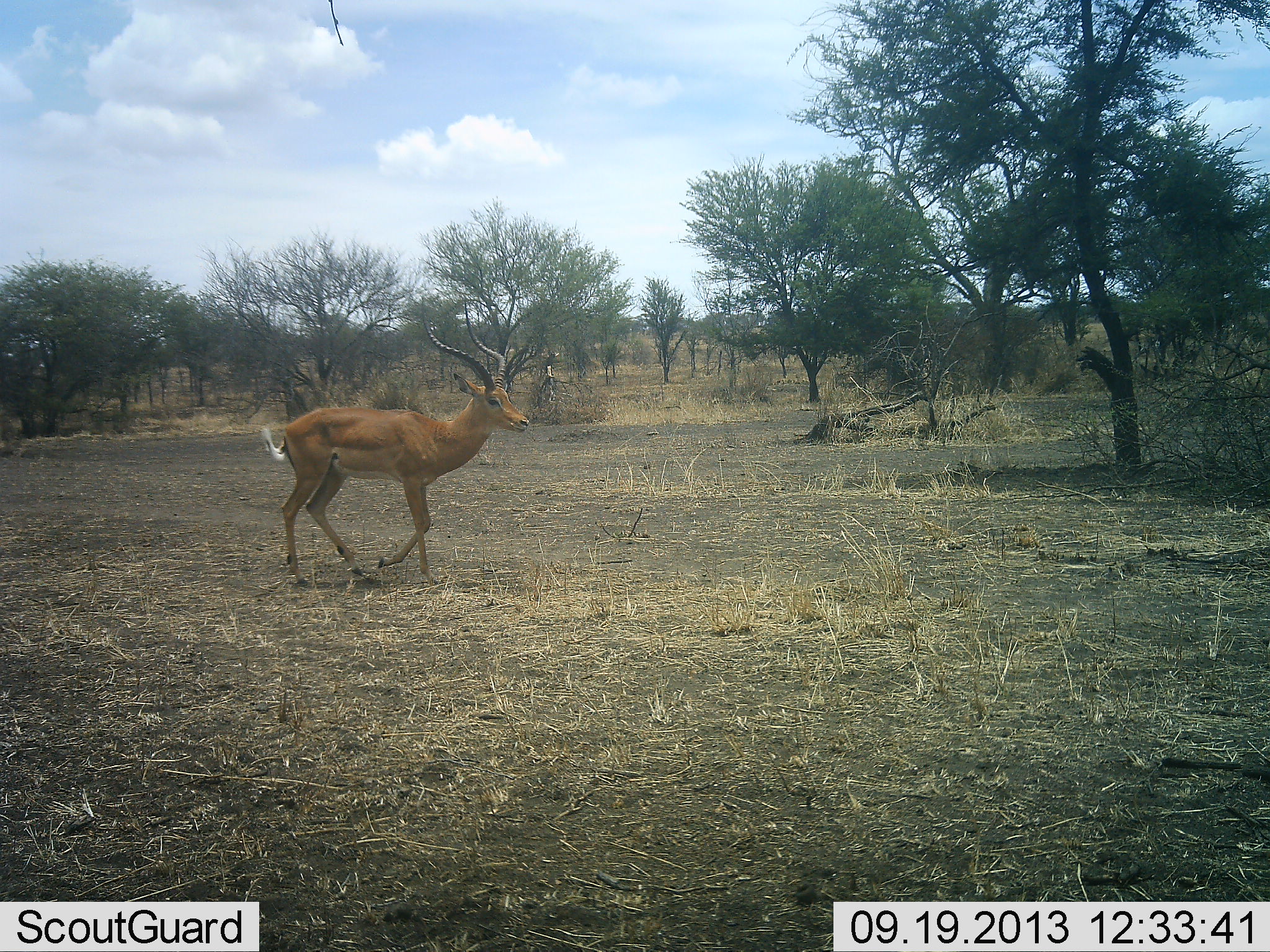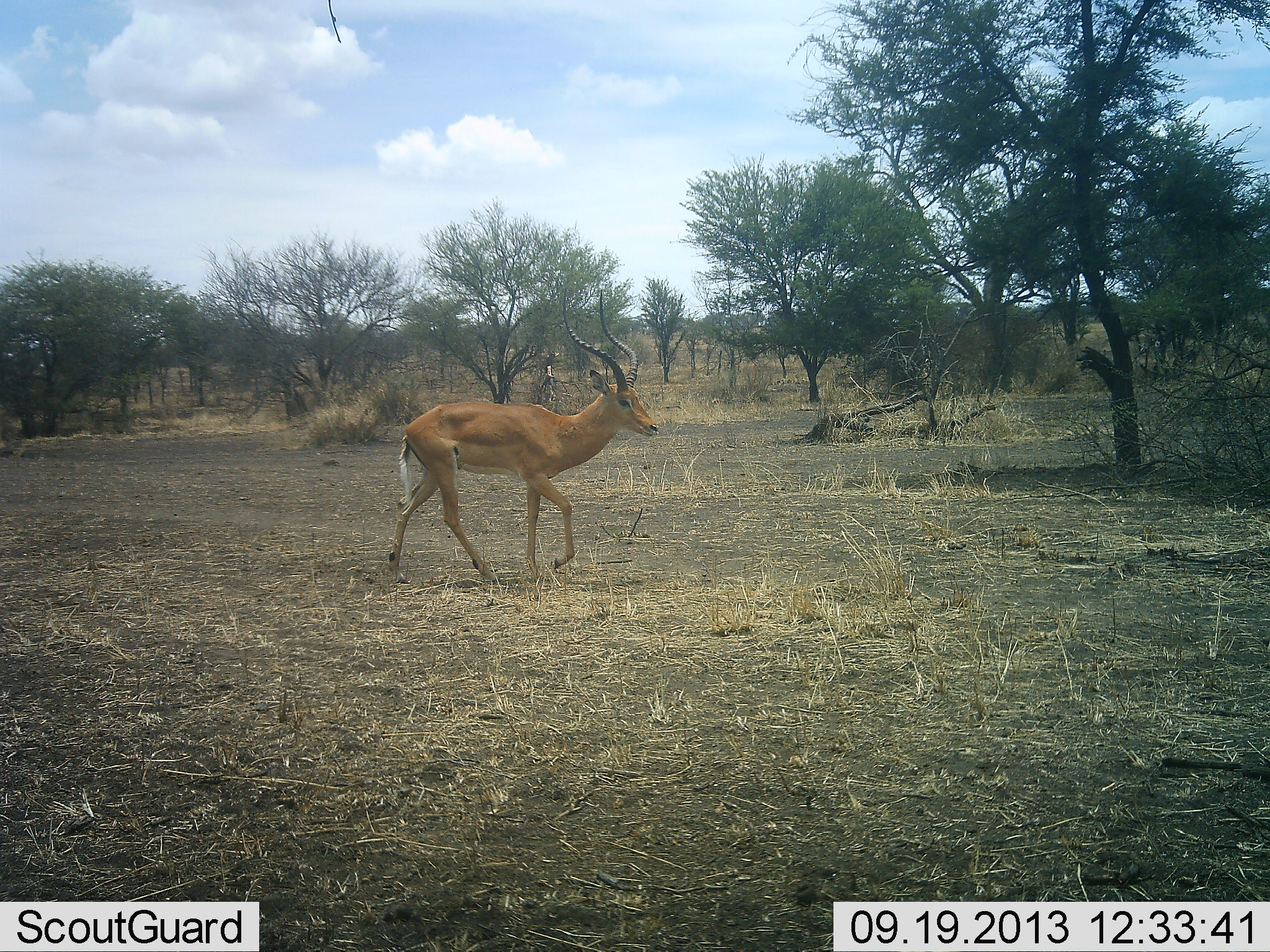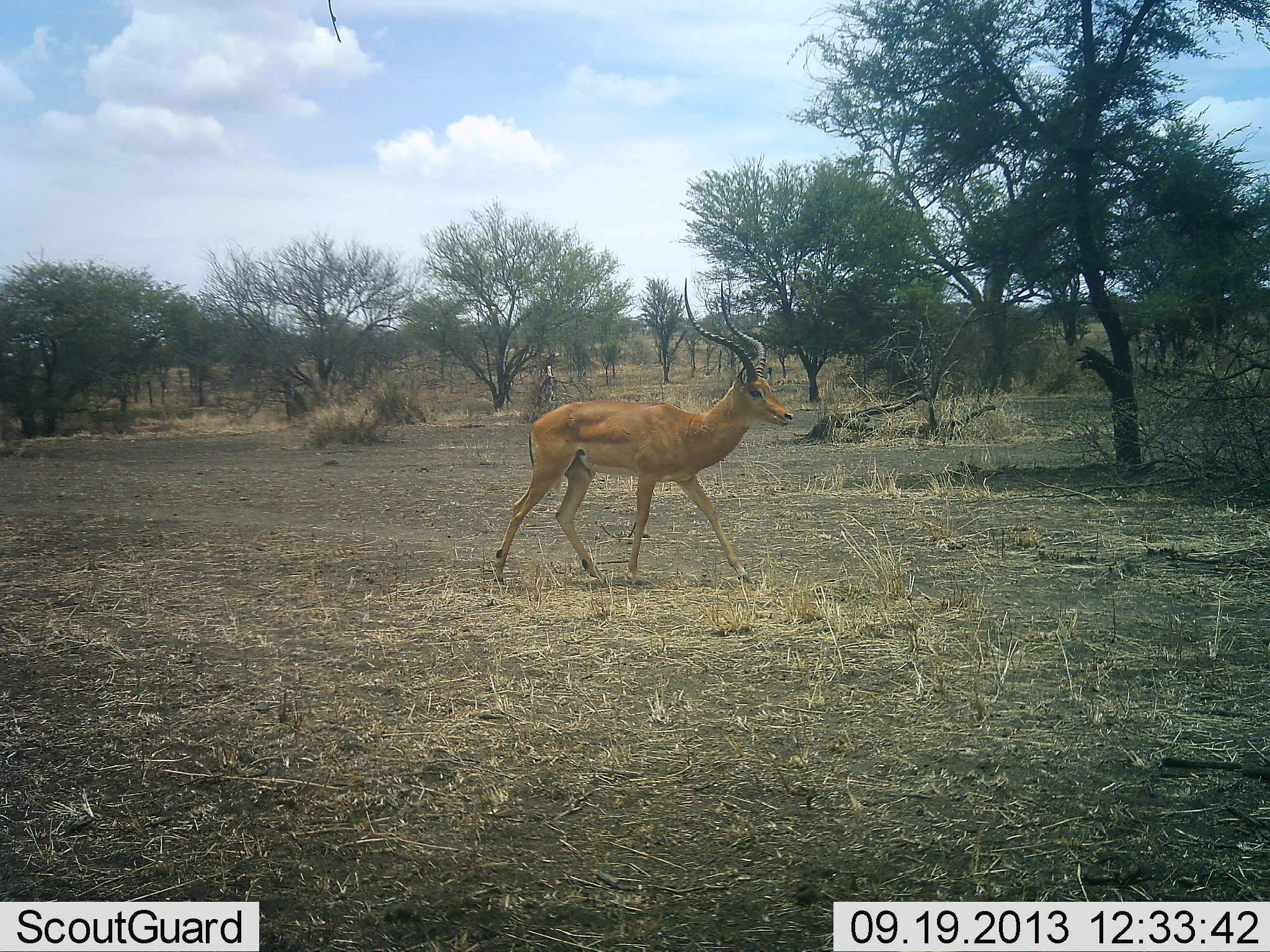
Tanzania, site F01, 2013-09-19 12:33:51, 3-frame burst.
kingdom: Animalia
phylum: Chordata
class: Mammalia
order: Artiodactyla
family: Bovidae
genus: Aepyceros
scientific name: Aepyceros melampus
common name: impala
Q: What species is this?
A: Impala (Aepyceros melampus).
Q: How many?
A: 1.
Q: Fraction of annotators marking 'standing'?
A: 0%.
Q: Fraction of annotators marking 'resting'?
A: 0%.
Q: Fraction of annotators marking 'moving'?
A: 100%.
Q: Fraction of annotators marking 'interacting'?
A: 0%.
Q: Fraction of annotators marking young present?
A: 0%.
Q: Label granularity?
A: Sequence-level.